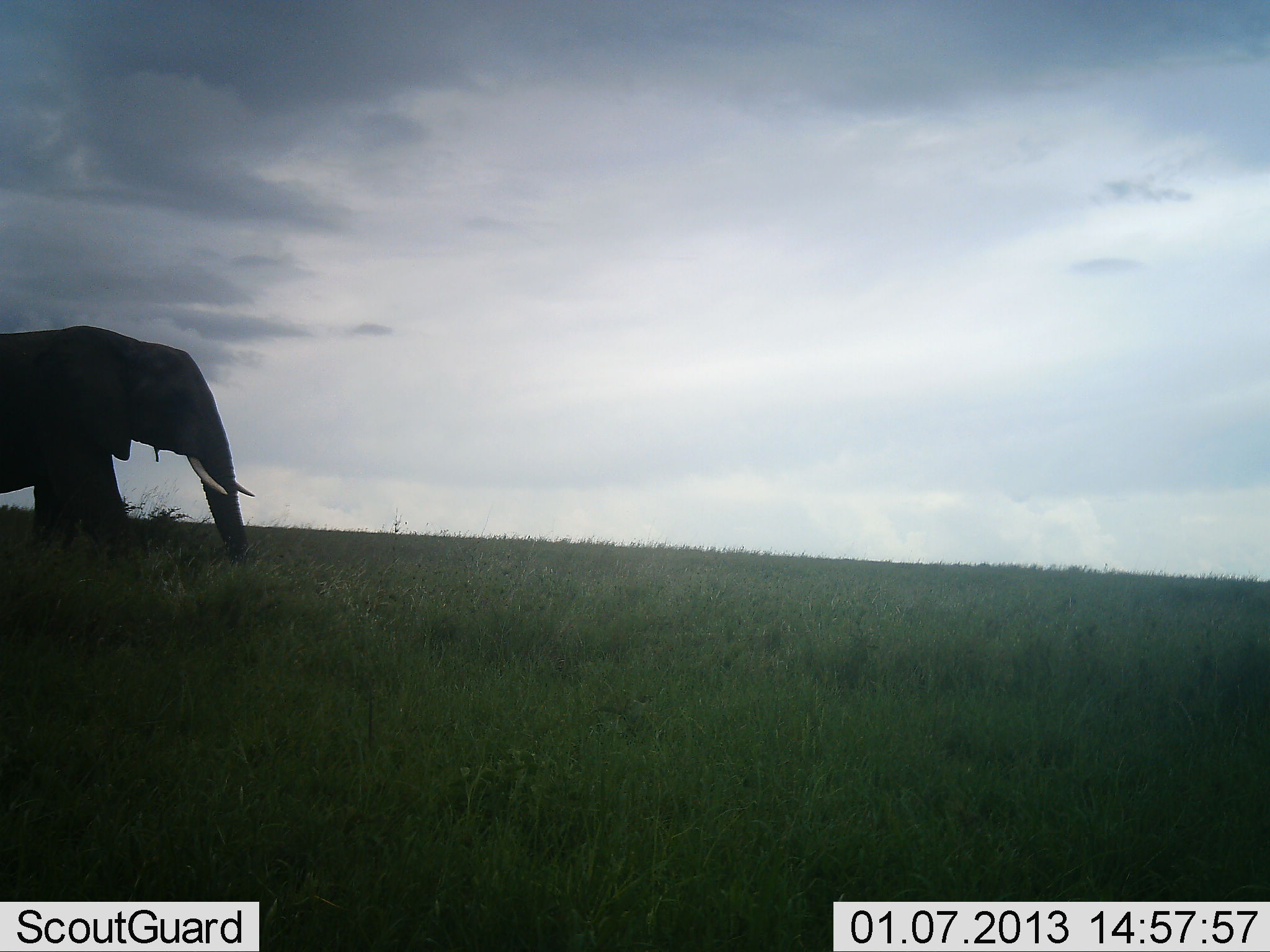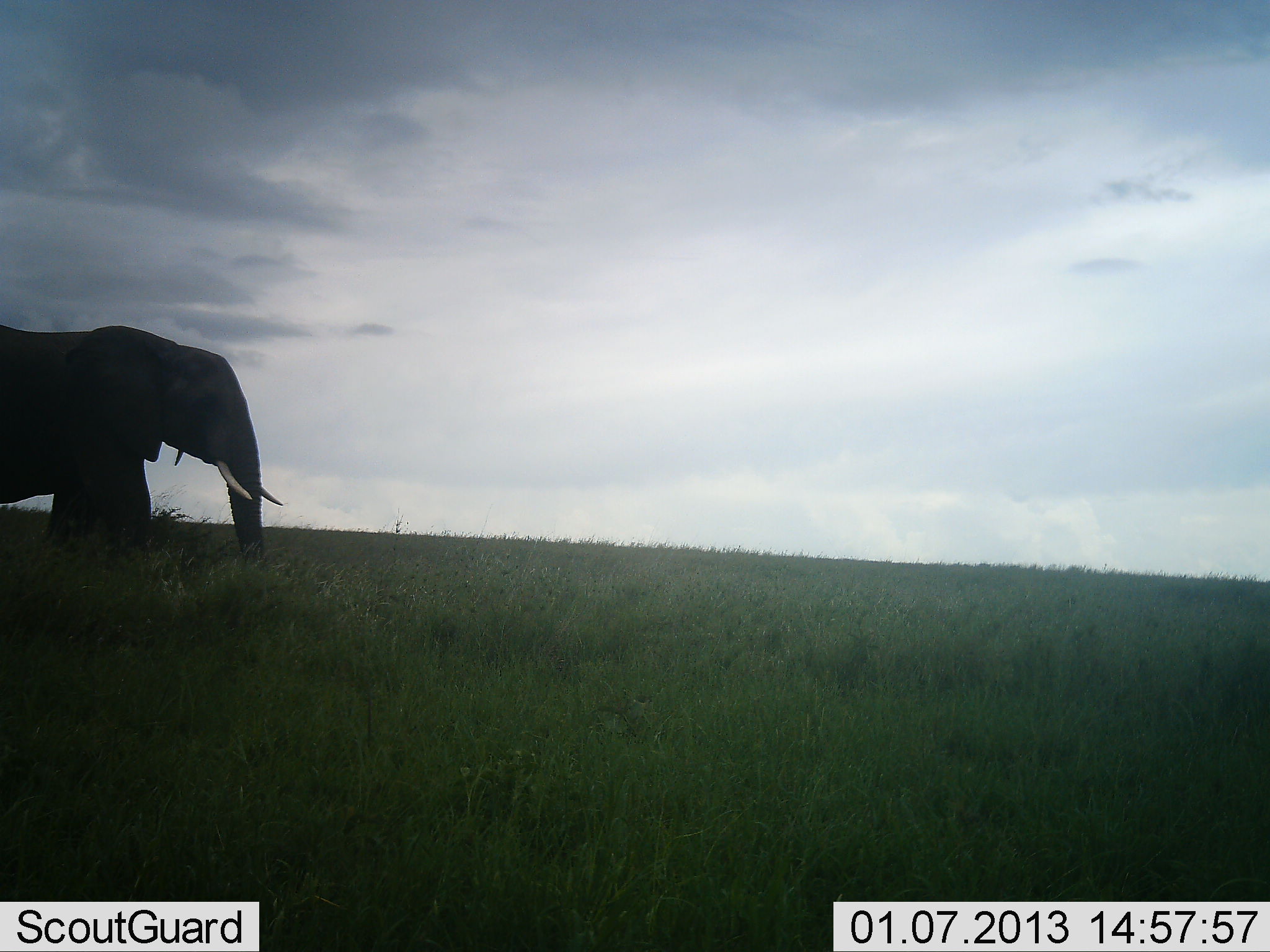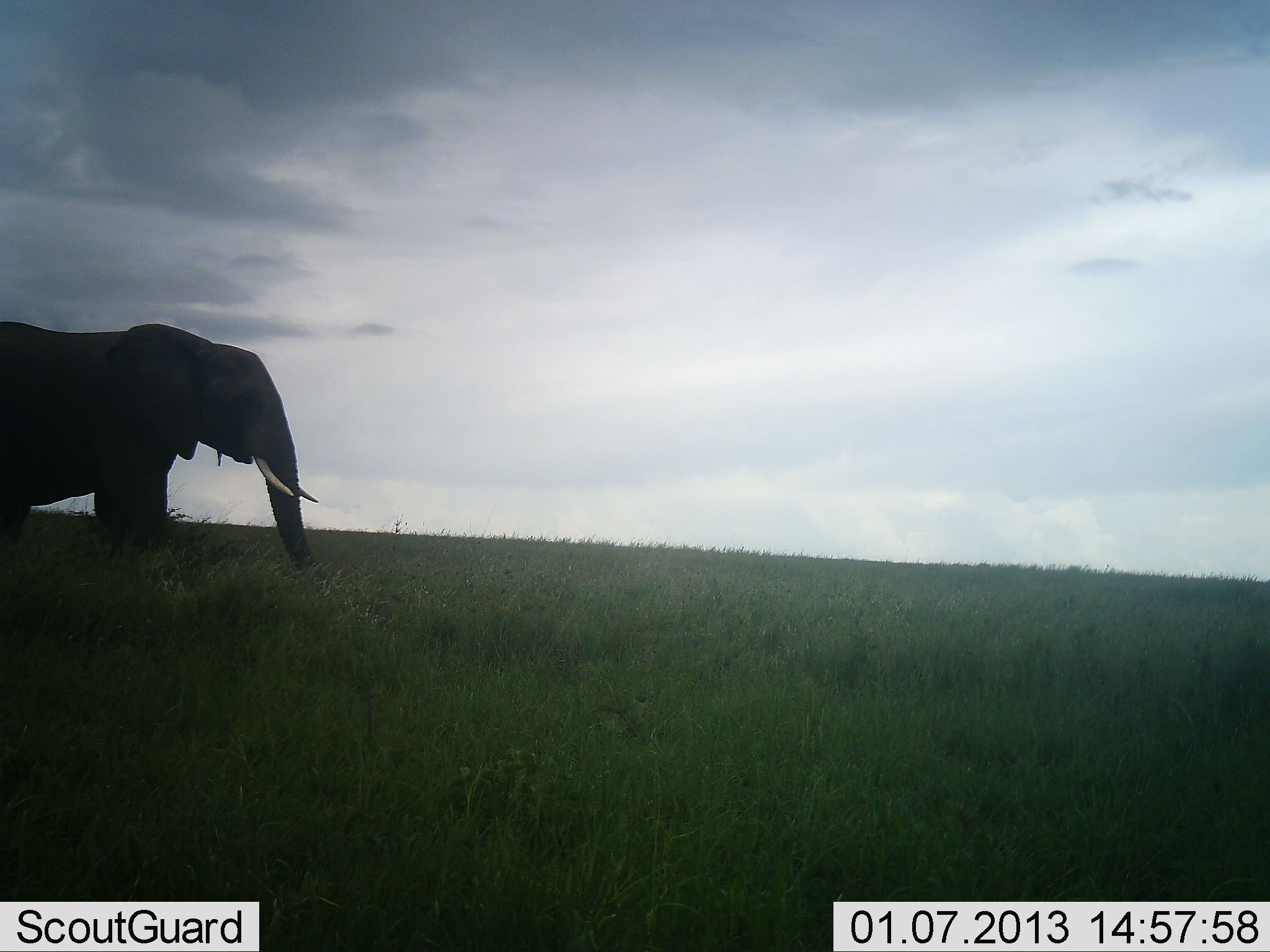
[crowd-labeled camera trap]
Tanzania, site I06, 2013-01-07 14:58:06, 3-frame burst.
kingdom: Animalia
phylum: Chordata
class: Mammalia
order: Proboscidea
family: Elephantidae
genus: Loxodonta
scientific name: Loxodonta africana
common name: african bush elephant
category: elephant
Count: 1.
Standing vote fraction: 5%.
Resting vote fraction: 0%.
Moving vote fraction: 95%.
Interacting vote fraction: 0%.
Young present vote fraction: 0%.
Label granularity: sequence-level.